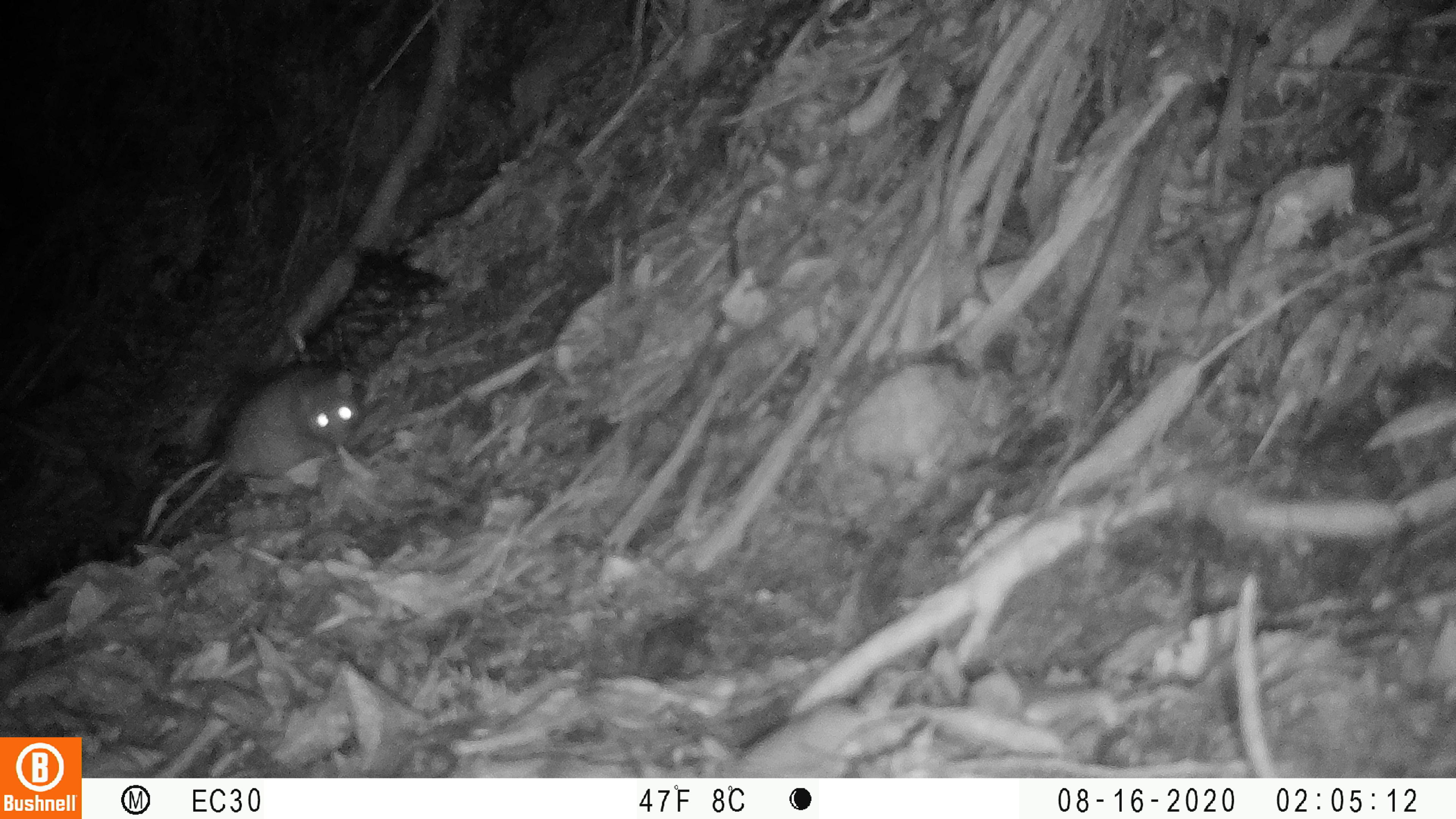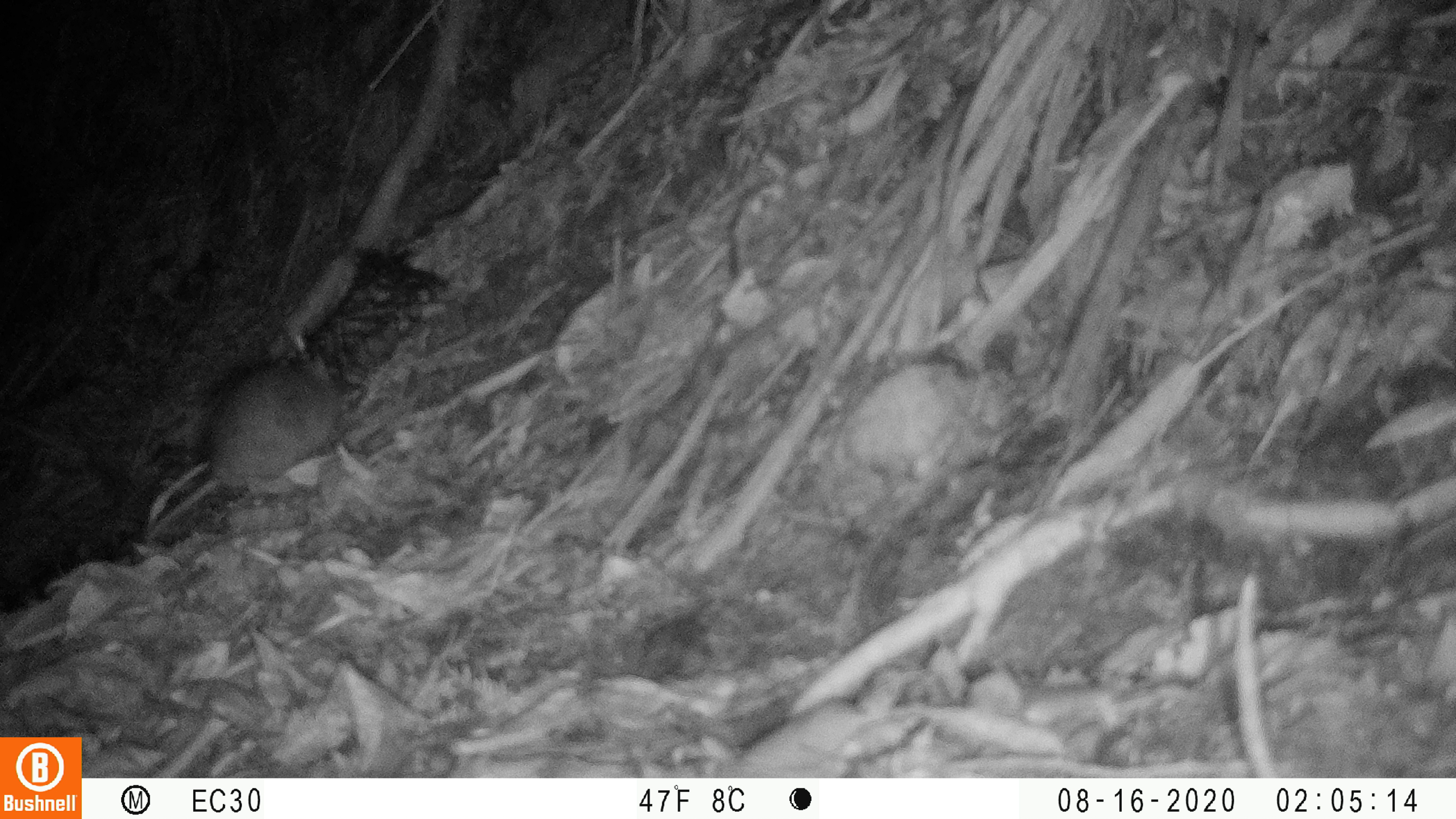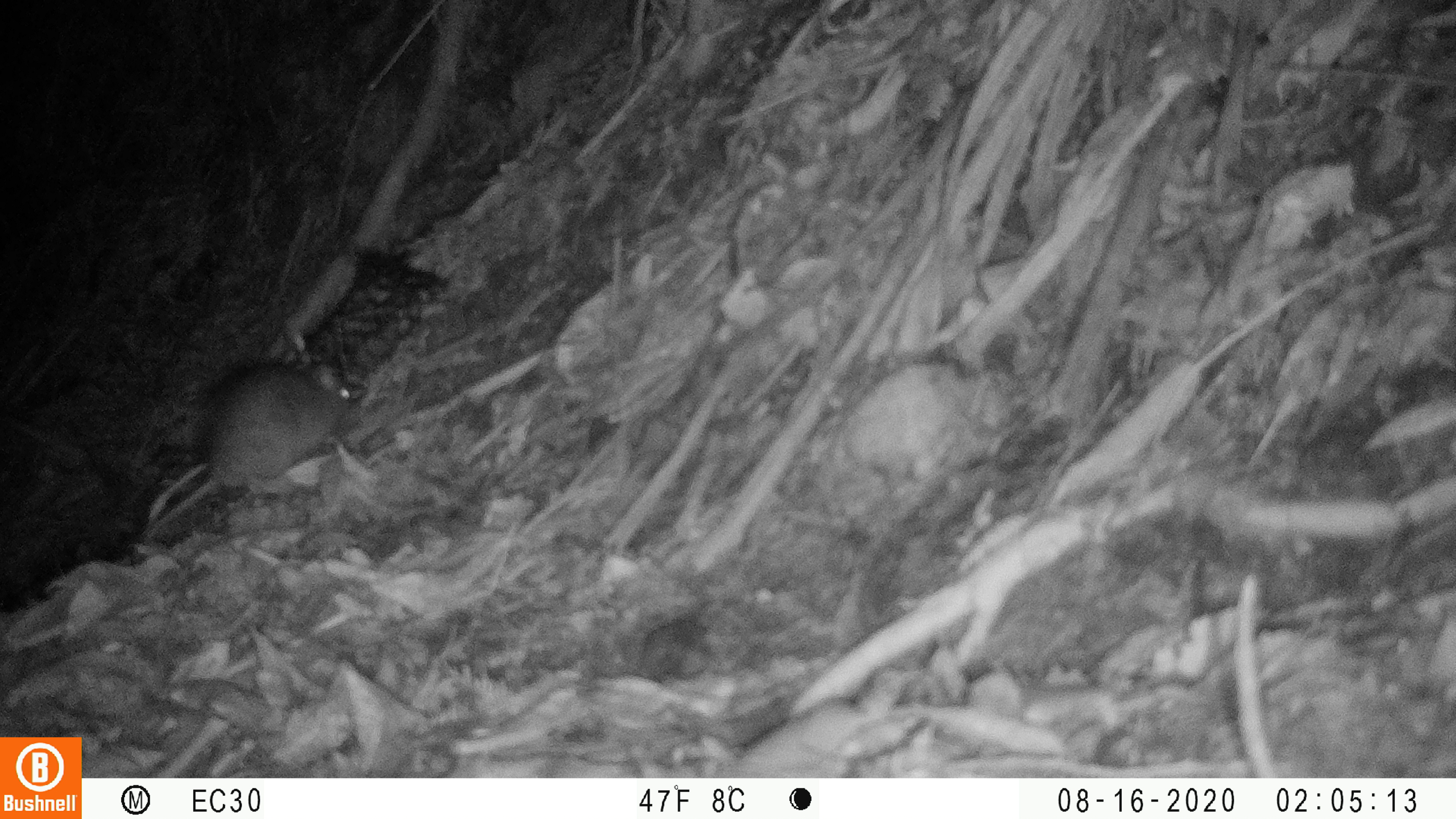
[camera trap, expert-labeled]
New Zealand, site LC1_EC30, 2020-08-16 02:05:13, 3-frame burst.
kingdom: Animalia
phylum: Chordata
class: Mammalia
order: Rodentia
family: Muridae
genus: Rattus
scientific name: Rattus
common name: rat